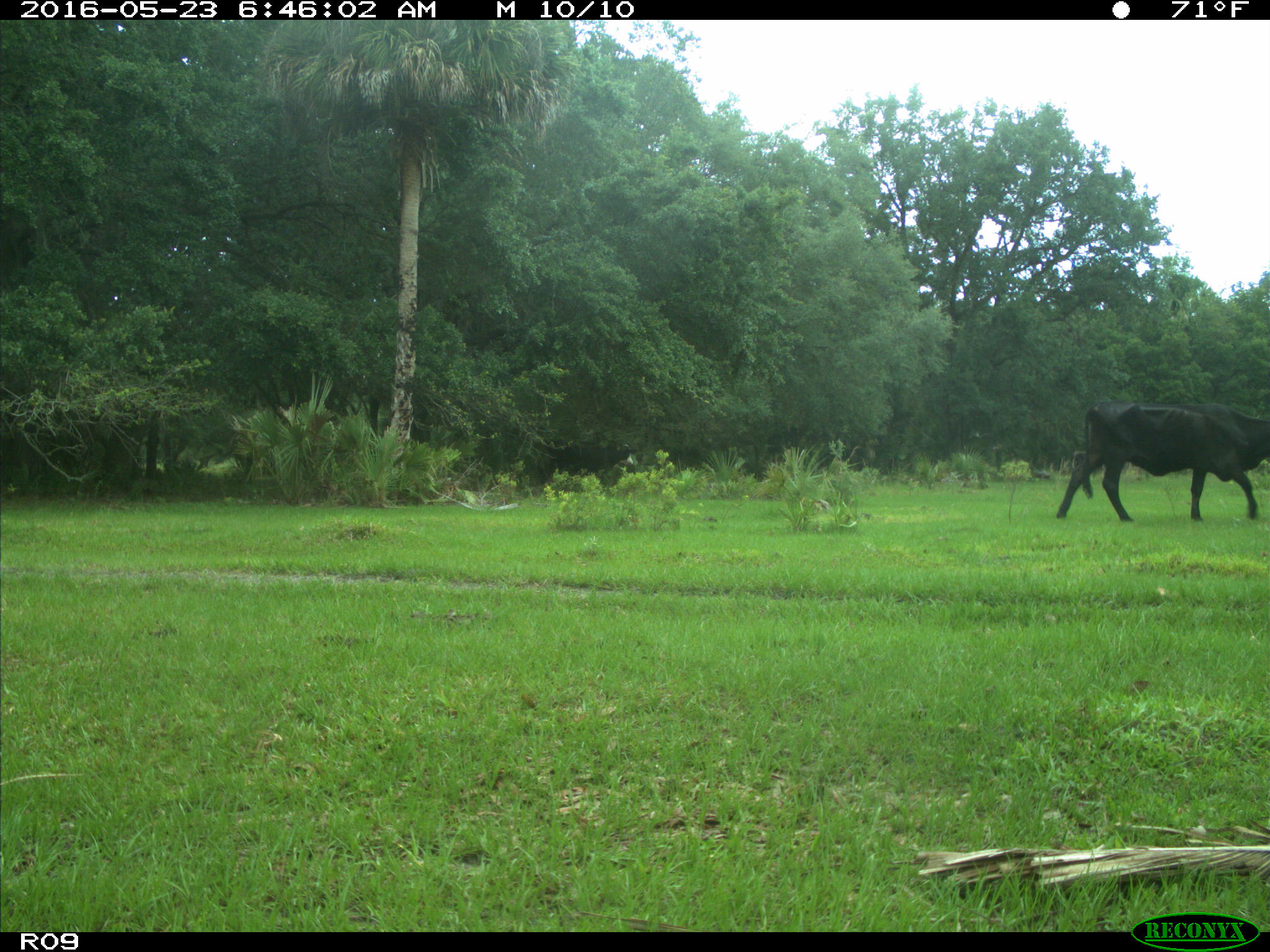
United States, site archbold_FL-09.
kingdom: Animalia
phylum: Chordata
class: Mammalia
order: Artiodactyla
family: Bovidae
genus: Bos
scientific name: Bos taurus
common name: domestic cow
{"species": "Bos taurus (domestic cow)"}